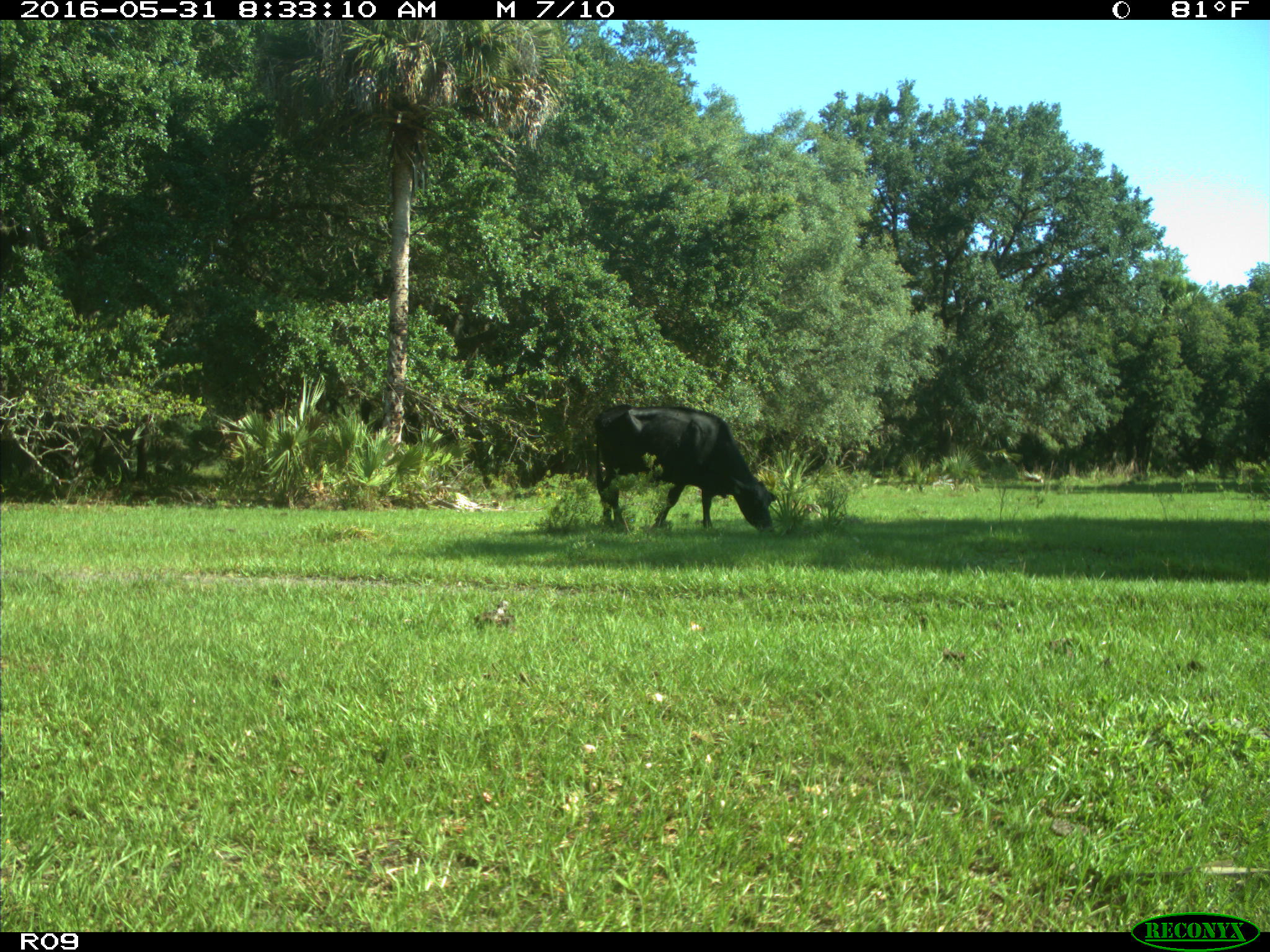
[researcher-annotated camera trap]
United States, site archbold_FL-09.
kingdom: Animalia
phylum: Chordata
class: Mammalia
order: Artiodactyla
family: Bovidae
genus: Bos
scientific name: Bos taurus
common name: domestic cow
Bos taurus (domestic cow).